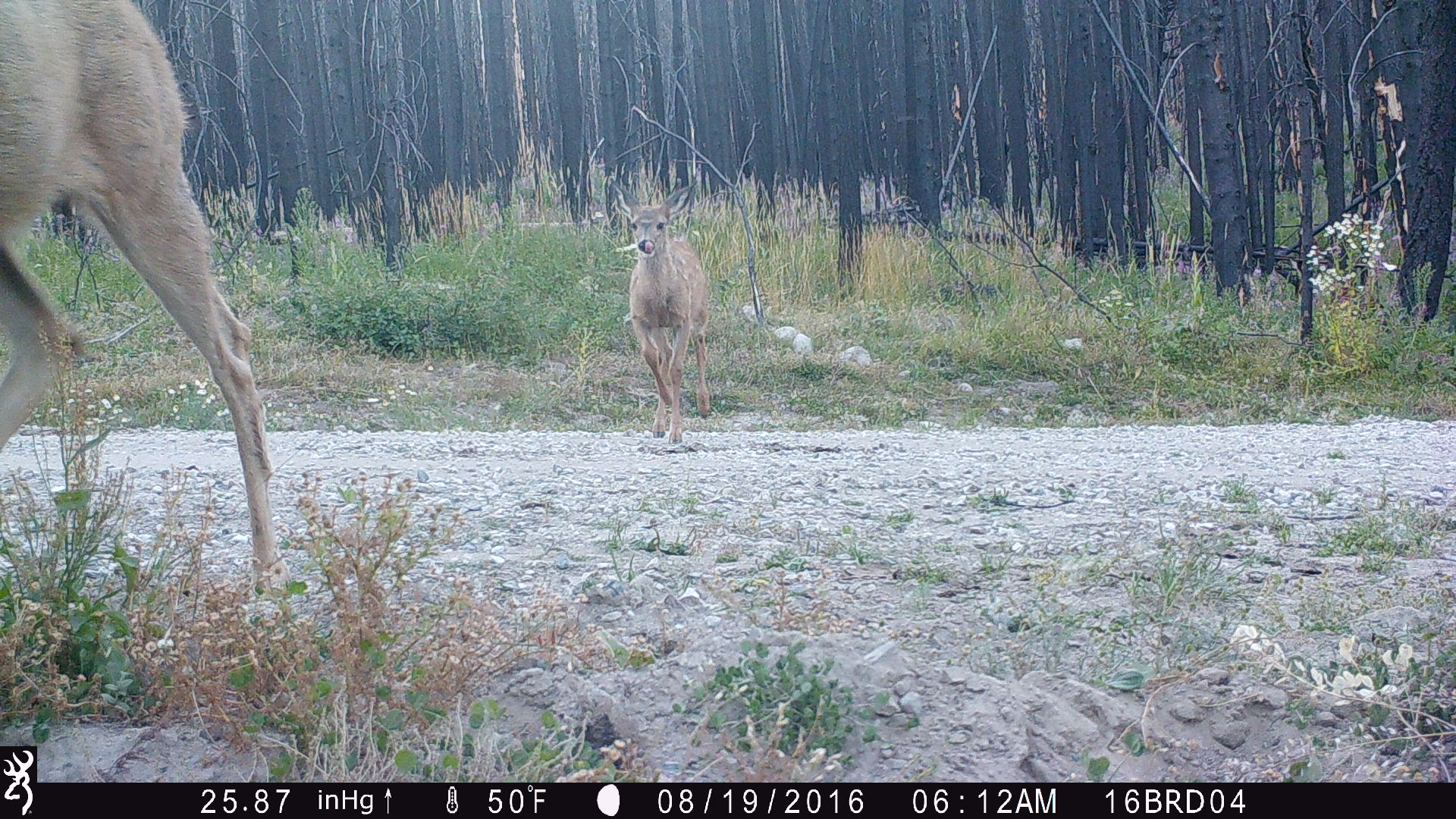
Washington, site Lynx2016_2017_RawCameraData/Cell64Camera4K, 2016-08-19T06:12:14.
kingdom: Animalia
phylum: Chordata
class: Mammalia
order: Artiodactyla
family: Cervidae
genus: Odocoileus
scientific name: Odocoileus hemionus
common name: mule deer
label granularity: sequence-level